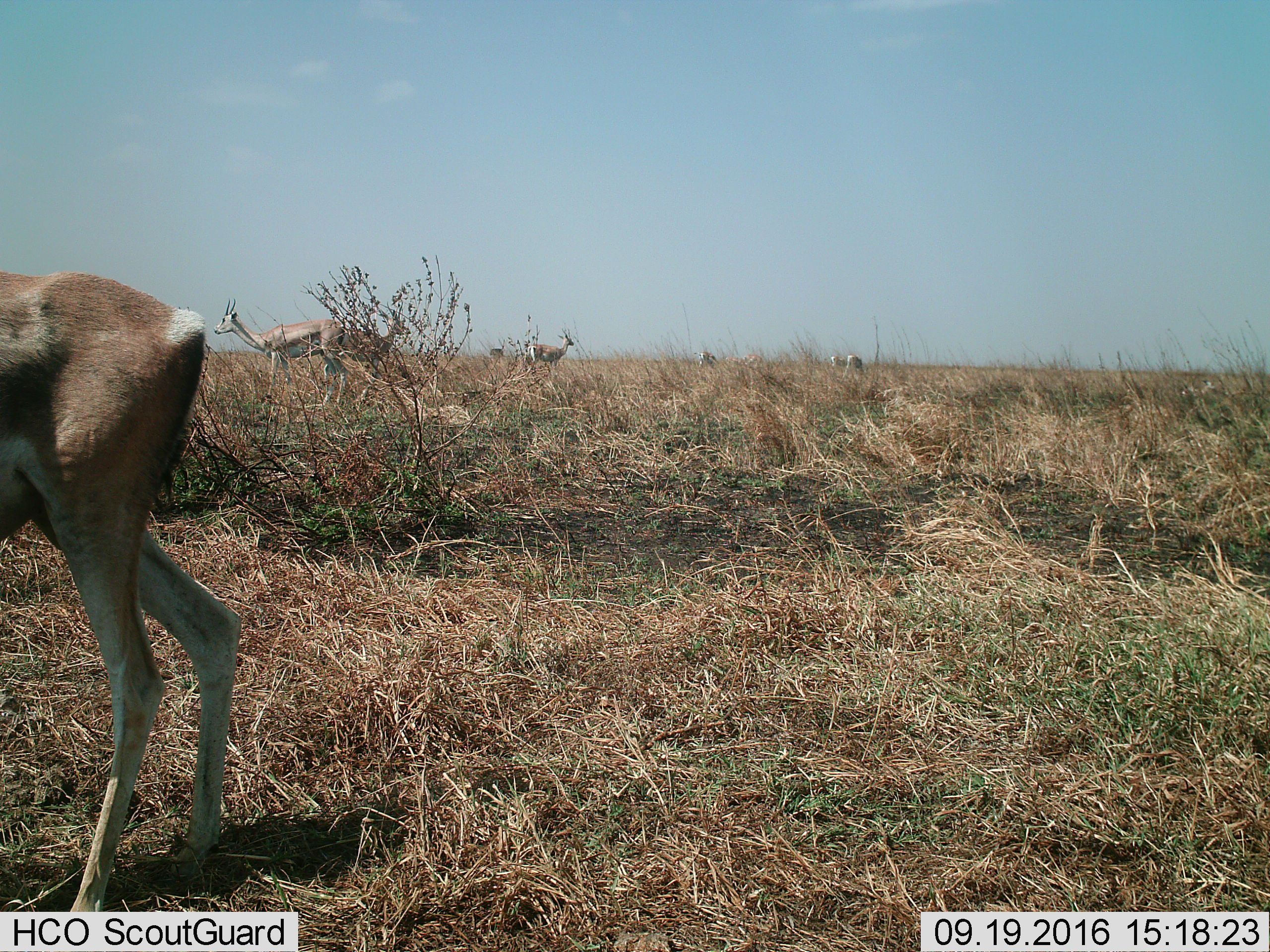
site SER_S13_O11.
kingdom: Animalia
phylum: Chordata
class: Mammalia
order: Artiodactyla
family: Bovidae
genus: Eudorcas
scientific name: Eudorcas thomsonii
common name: thomson's gazelle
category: gazellethomsons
Gazellethomsons (thomson's gazelle) (Eudorcas thomsonii), count 7. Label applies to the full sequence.